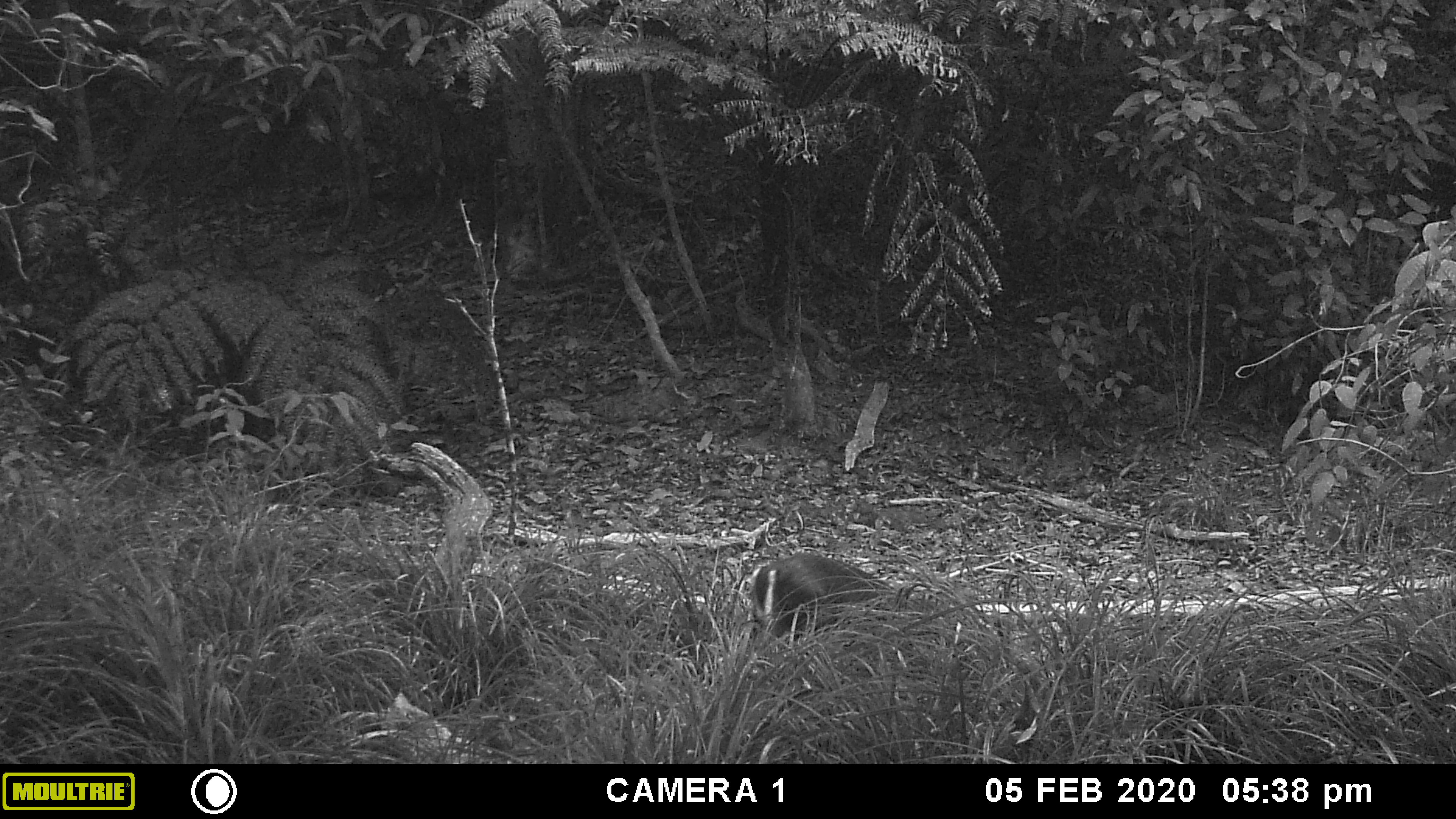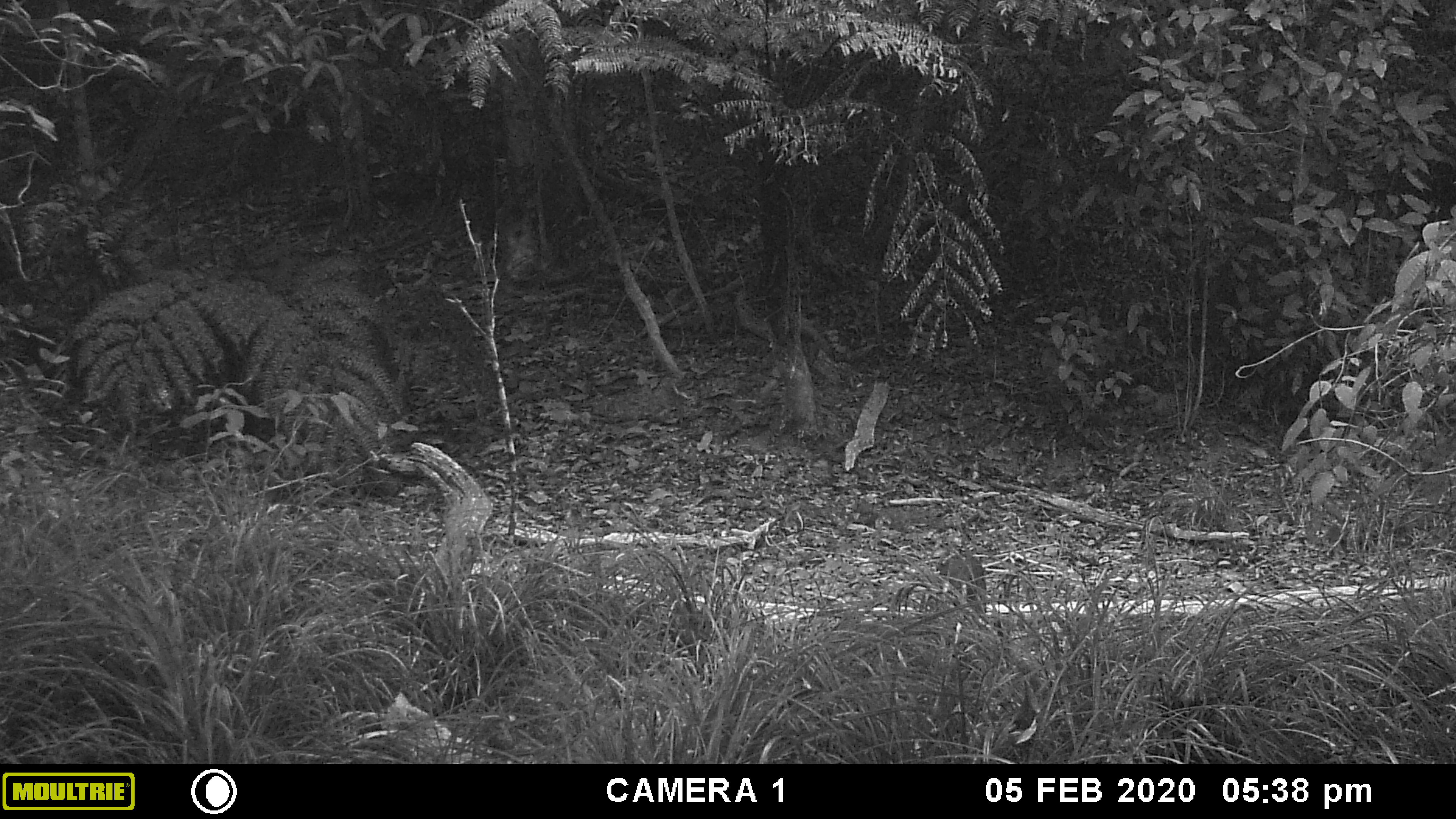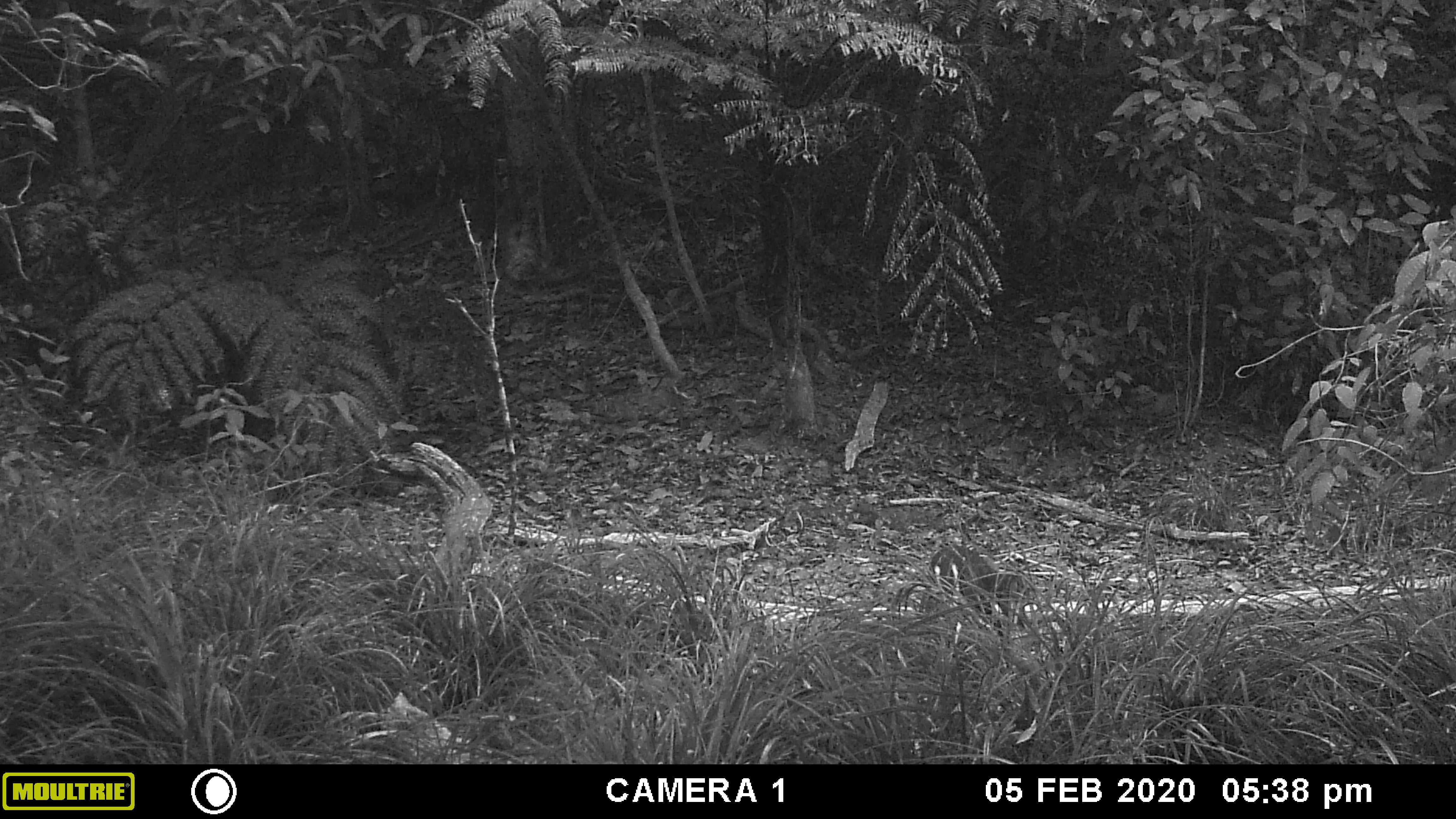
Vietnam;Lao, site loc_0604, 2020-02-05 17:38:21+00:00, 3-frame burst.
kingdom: Animalia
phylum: Chordata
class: Mammalia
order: Artiodactyla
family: Cervidae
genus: Muntiacus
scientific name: Muntiacus rooseveltorum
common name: roosevelt's muntjac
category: roosevelts muntjac group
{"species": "roosevelts muntjac group (roosevelt's muntjac) (Muntiacus rooseveltorum)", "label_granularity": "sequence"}